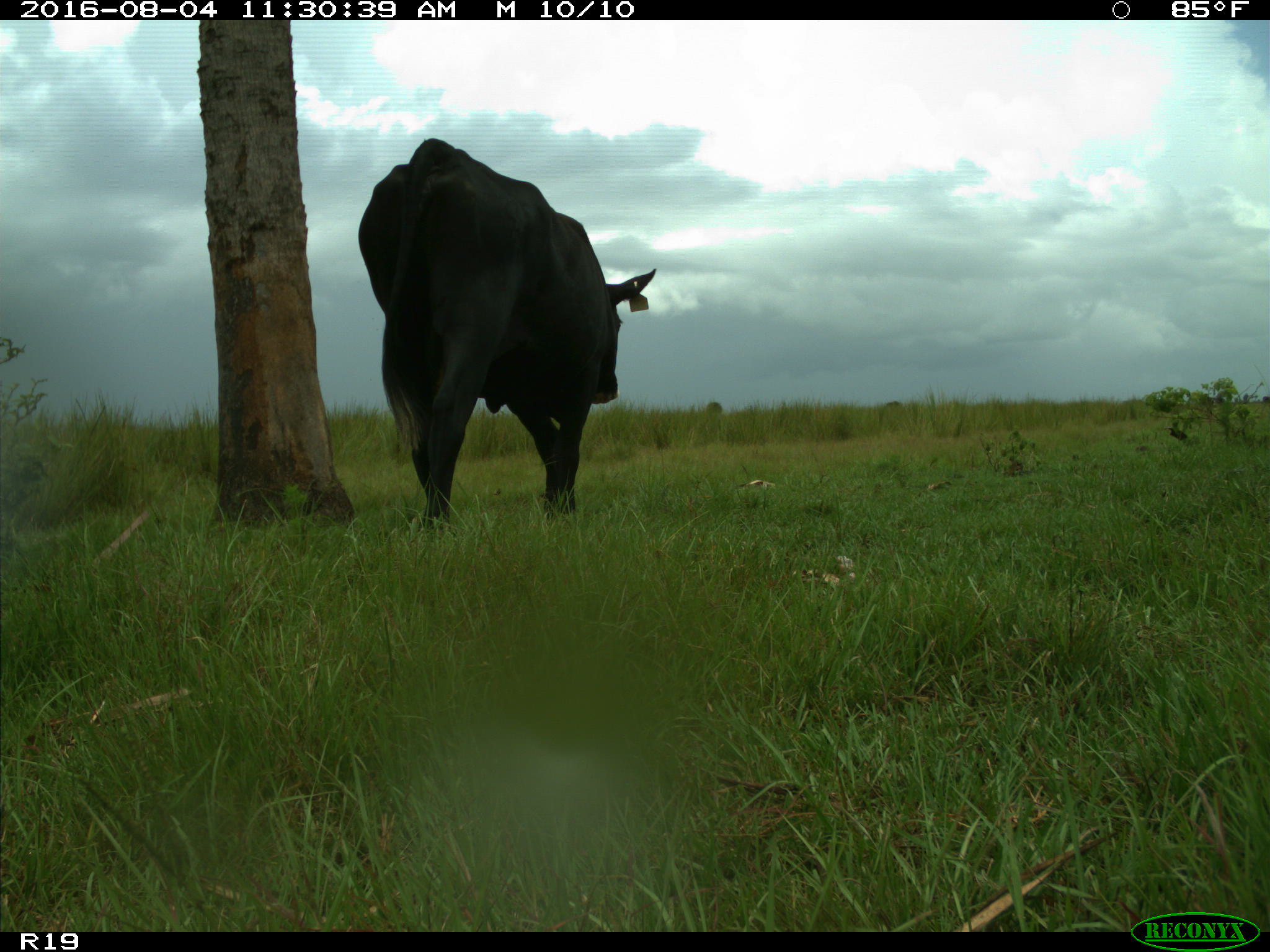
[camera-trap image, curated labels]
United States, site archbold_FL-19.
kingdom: Animalia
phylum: Chordata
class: Mammalia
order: Artiodactyla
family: Bovidae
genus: Bos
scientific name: Bos taurus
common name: domestic cow